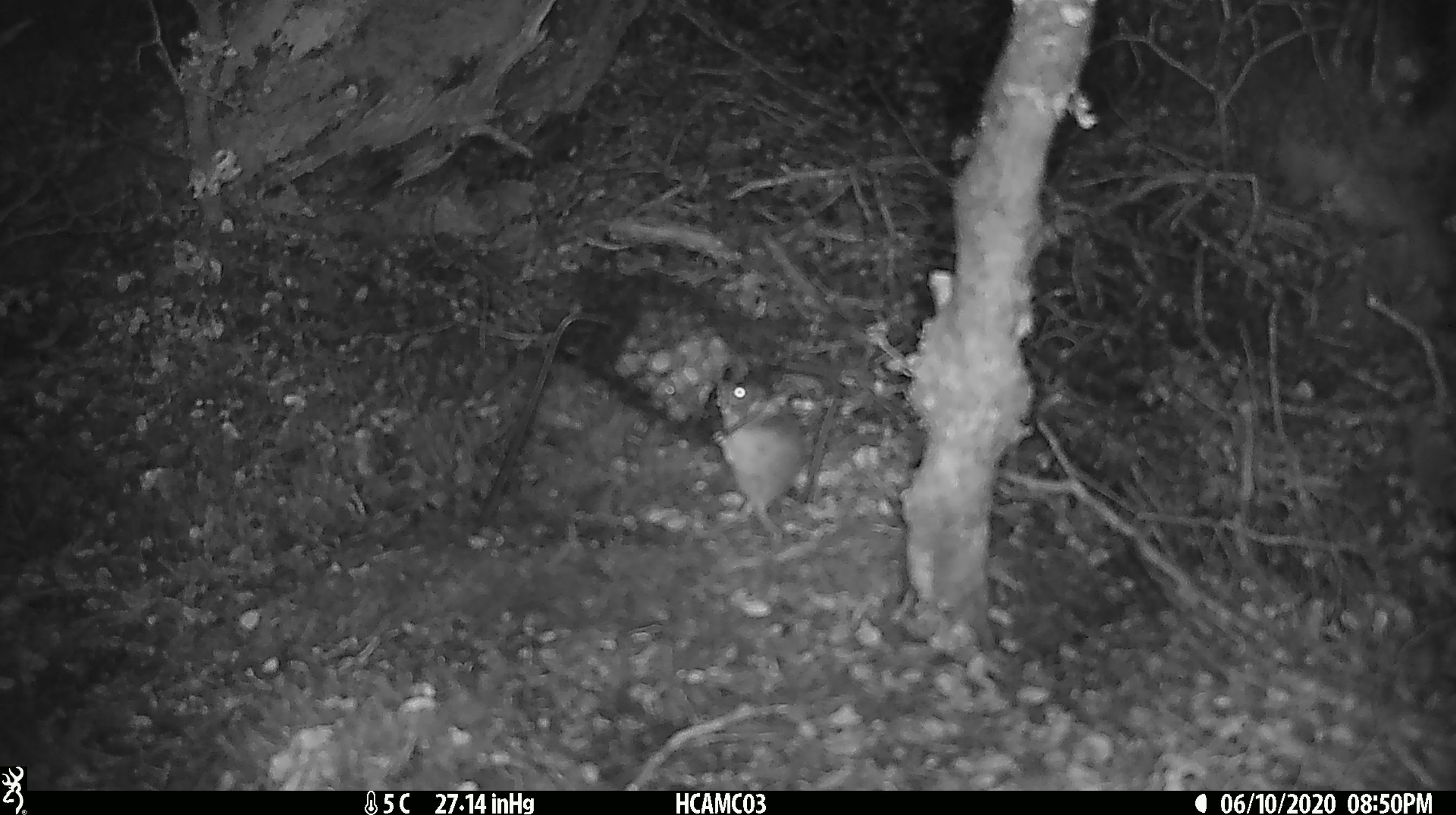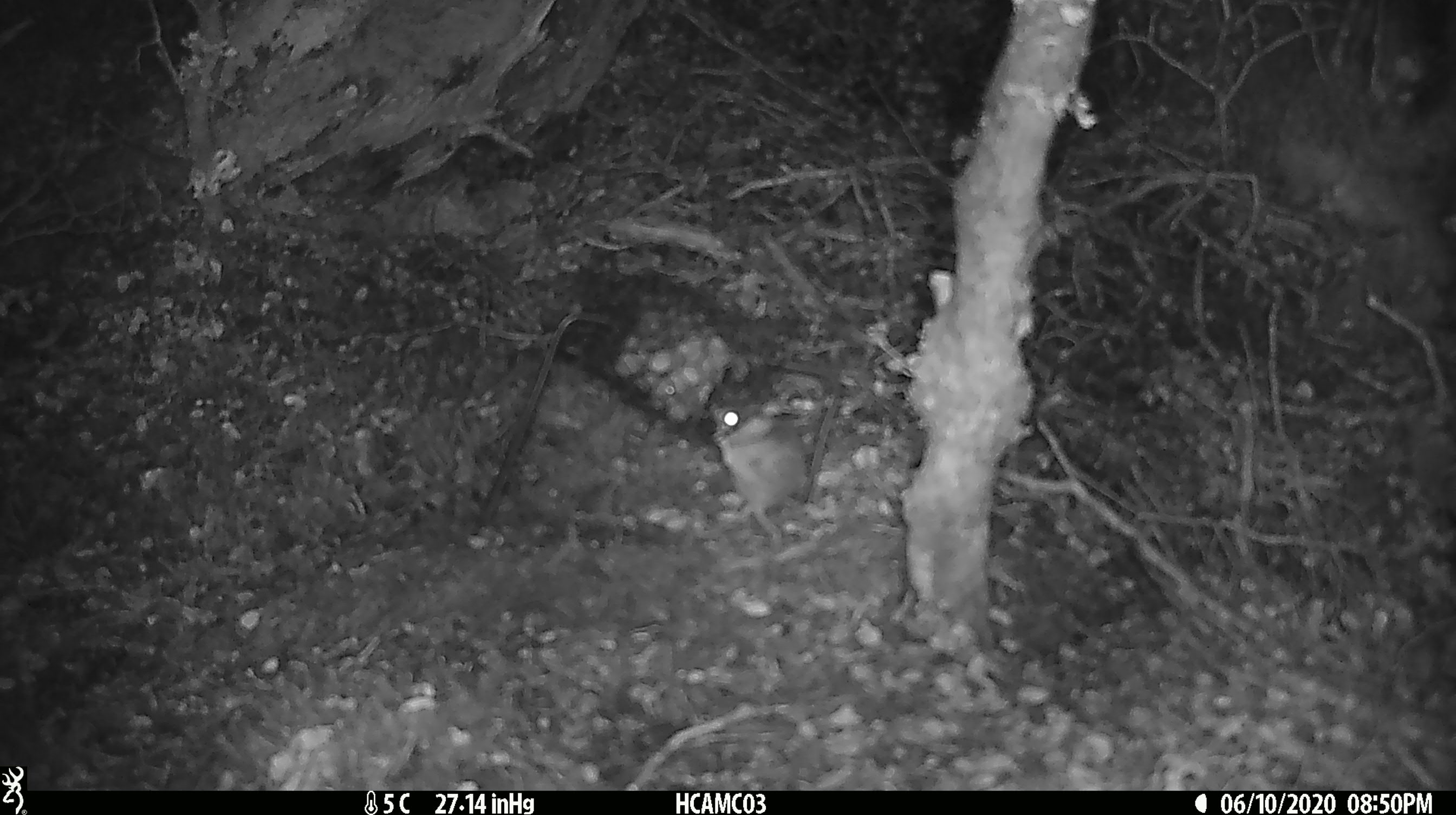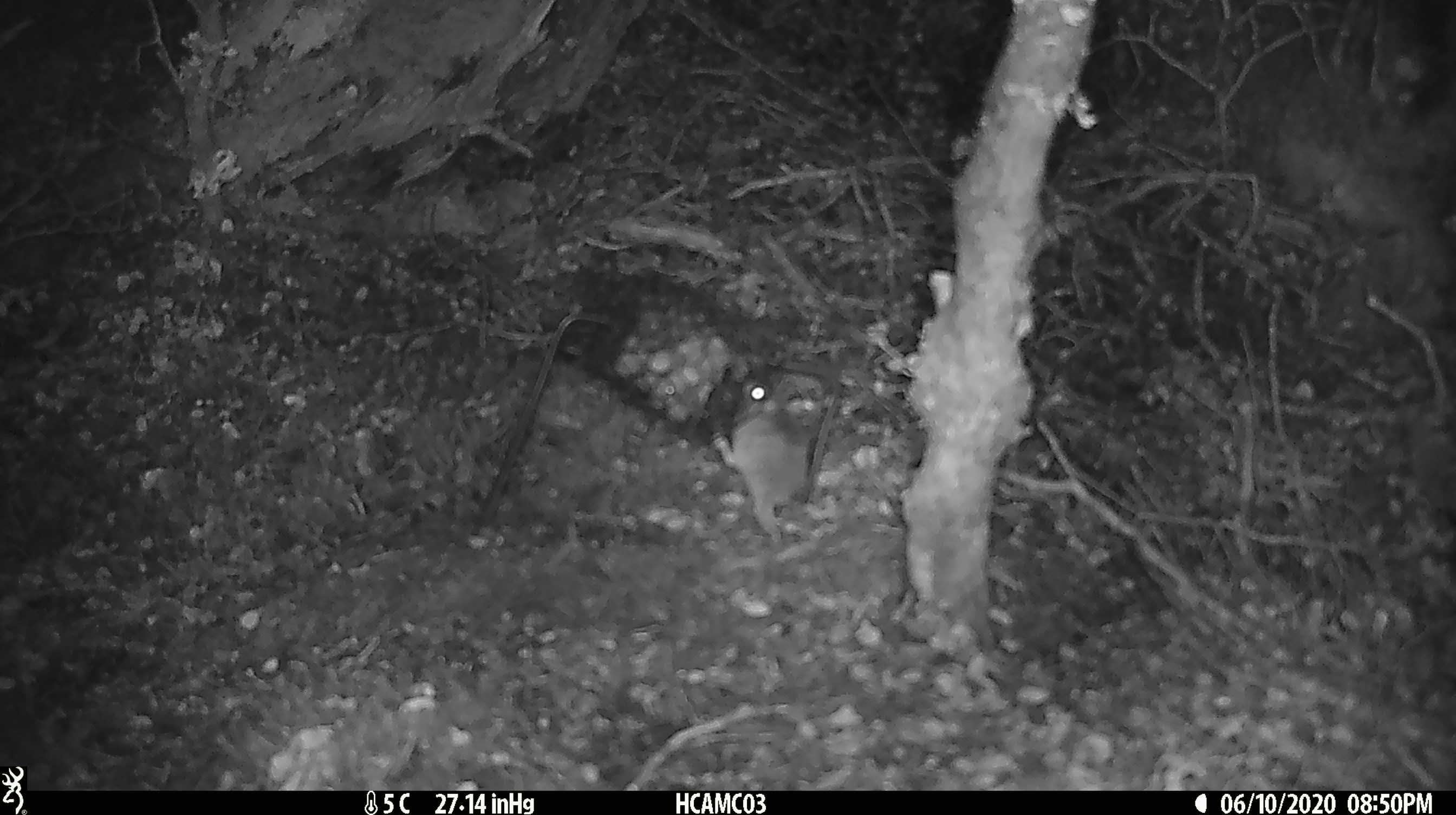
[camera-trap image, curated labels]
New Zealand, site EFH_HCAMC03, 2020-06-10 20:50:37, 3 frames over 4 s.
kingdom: Animalia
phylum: Chordata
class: Mammalia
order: Rodentia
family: Muridae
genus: Mus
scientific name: Mus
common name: mouse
Mouse (Mus).